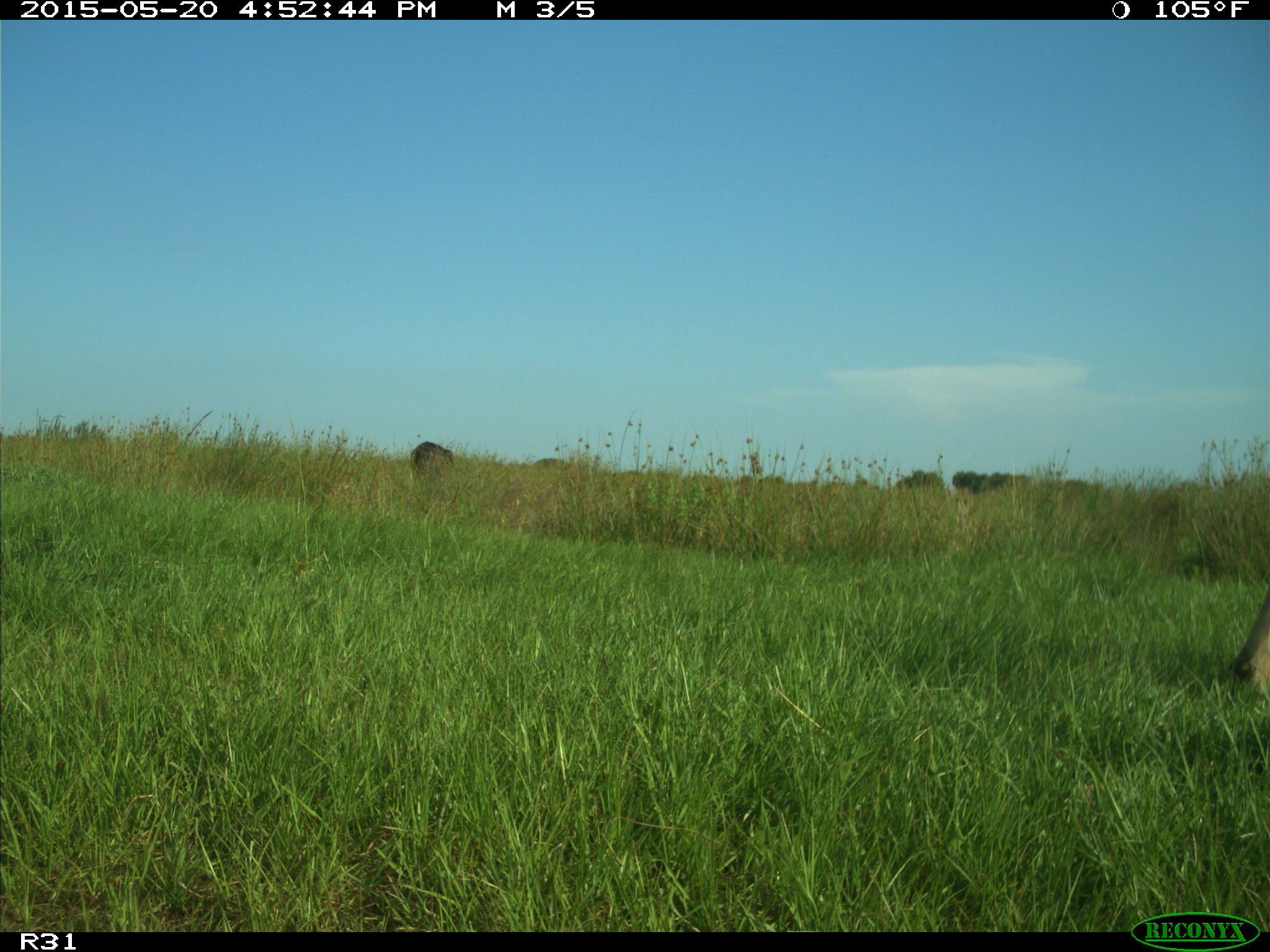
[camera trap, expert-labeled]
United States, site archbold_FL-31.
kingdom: Animalia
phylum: Chordata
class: Mammalia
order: Artiodactyla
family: Bovidae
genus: Bos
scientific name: Bos taurus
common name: domestic cow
Bos taurus (domestic cow).